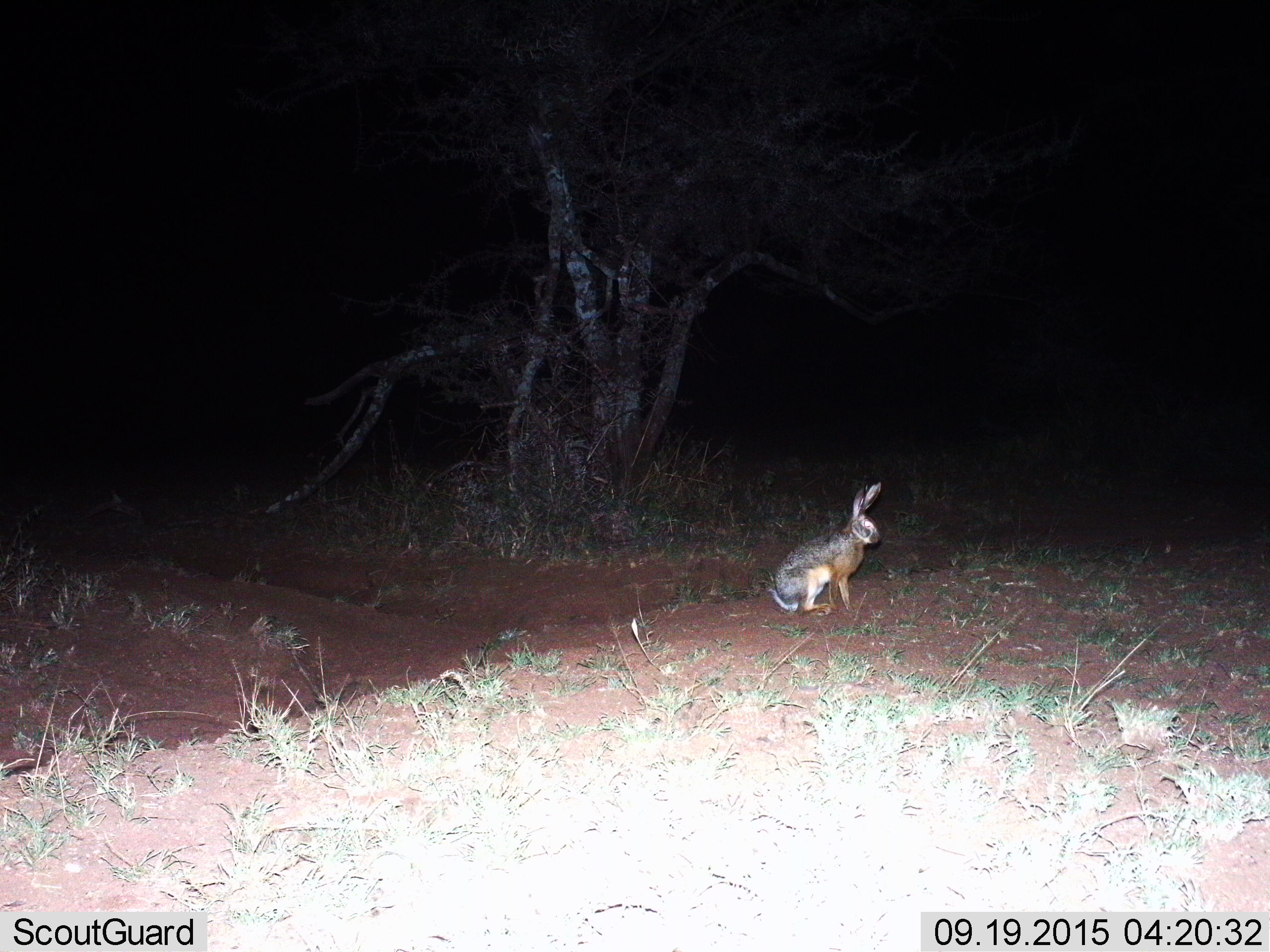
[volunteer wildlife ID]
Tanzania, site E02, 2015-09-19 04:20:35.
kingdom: Animalia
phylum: Chordata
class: Mammalia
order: Lagomorpha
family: Leporidae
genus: Lepus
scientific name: Lepus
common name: hare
Hare (Lepus), count 1. Behavior (volunteer vote fractions): standing 47%, resting 42%, moving 16%, interacting 0%. Young present (vote fraction): 0%. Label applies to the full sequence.